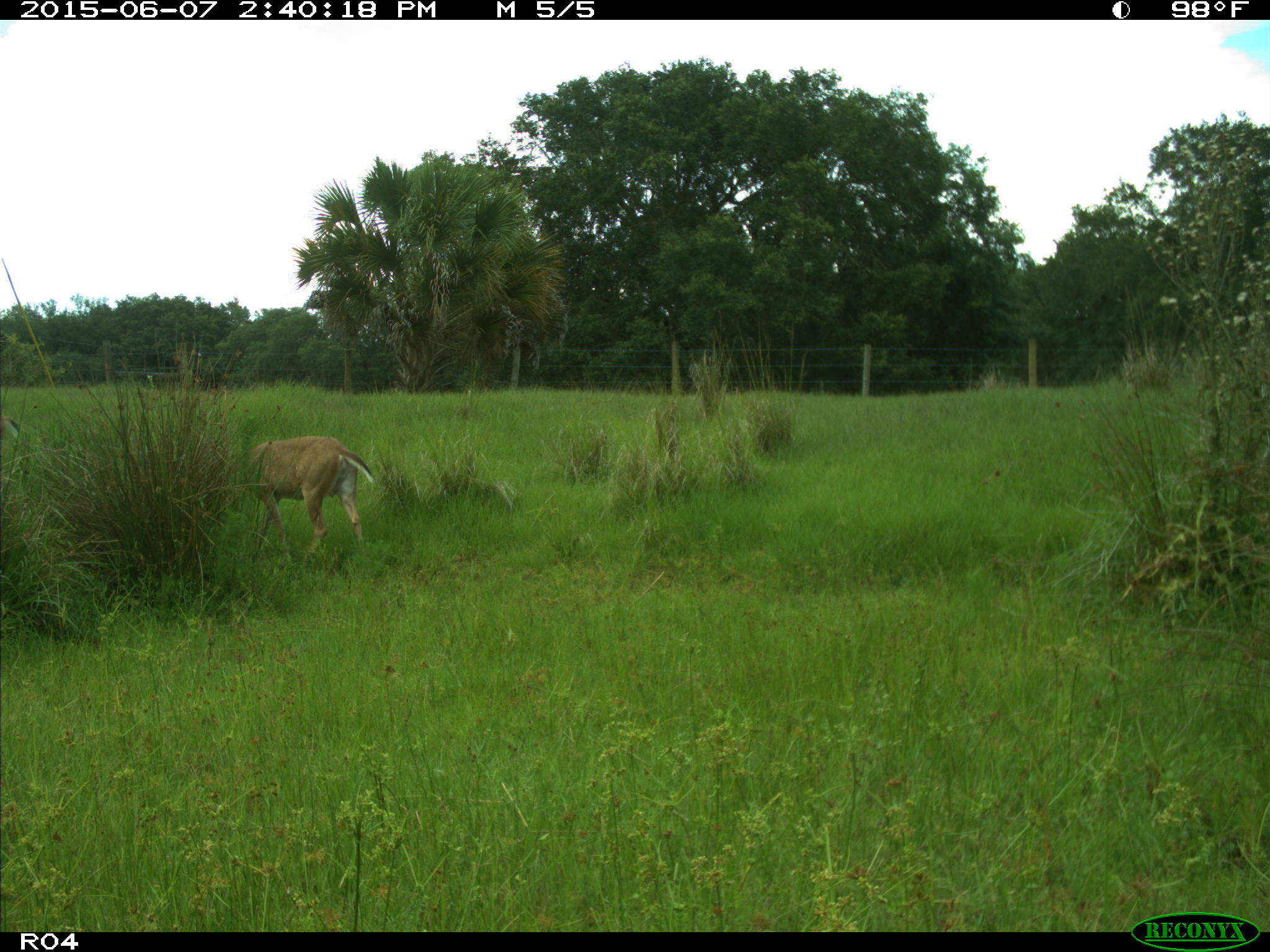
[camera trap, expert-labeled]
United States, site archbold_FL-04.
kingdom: Animalia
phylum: Chordata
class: Mammalia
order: Artiodactyla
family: Cervidae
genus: Odocoileus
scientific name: Odocoileus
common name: deer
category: unidentified deer